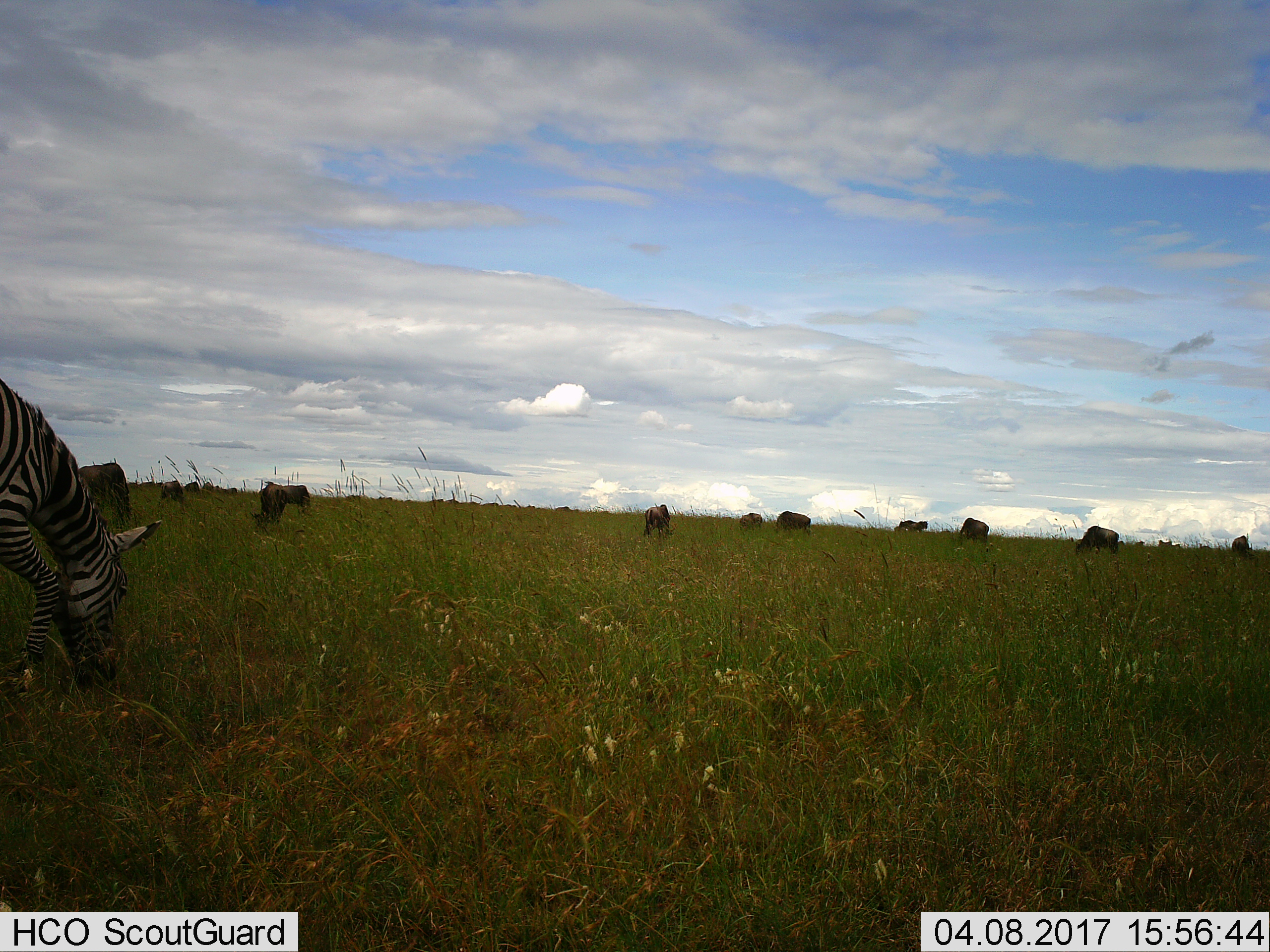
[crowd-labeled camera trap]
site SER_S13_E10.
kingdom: Animalia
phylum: Chordata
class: Mammalia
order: Perissodactyla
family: Equidae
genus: Equus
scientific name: Equus quagga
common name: plains zebra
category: zebraplains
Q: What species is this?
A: Zebraplains (plains zebra) (Equus quagga).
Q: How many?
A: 1.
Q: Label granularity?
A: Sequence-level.